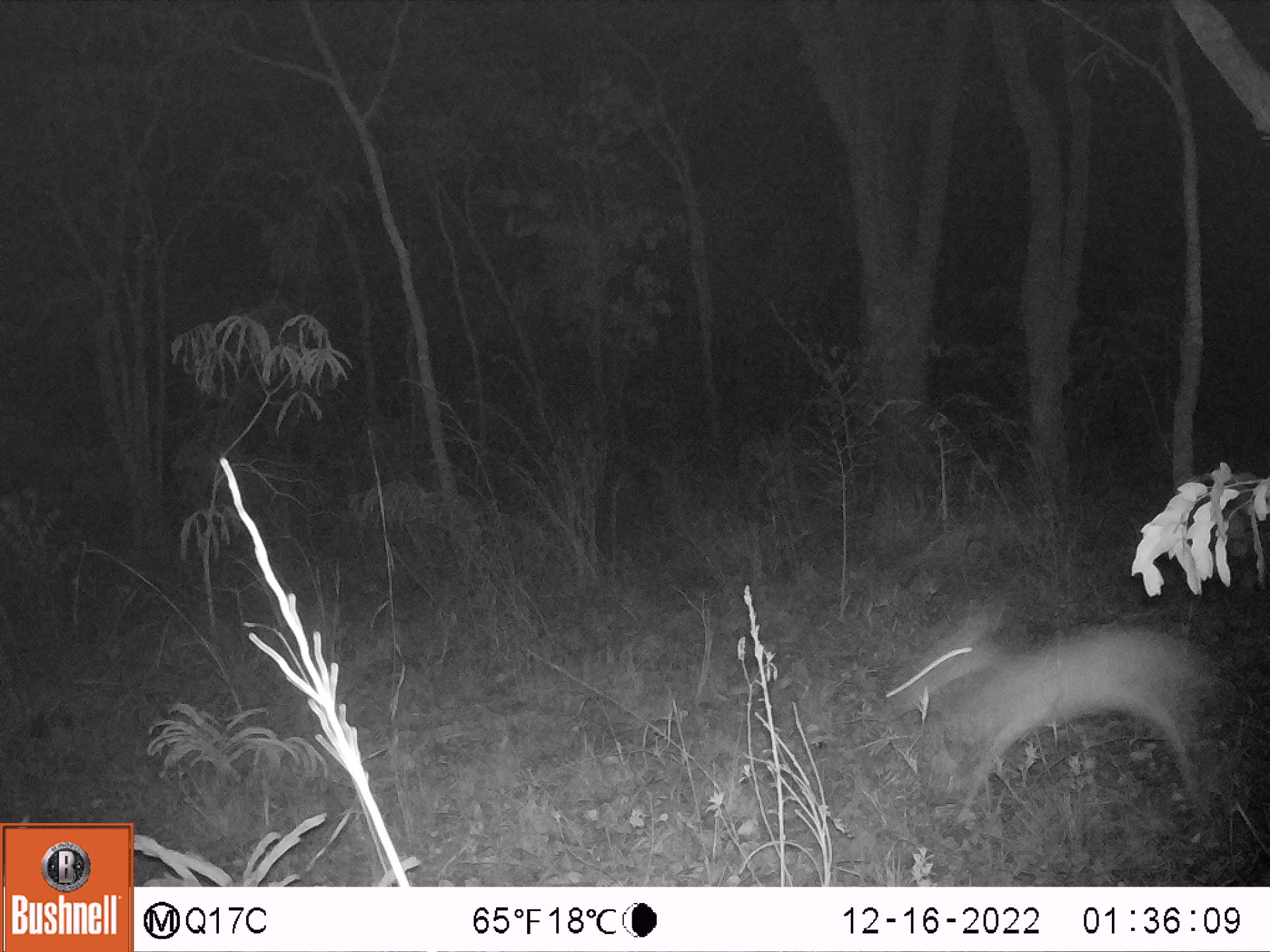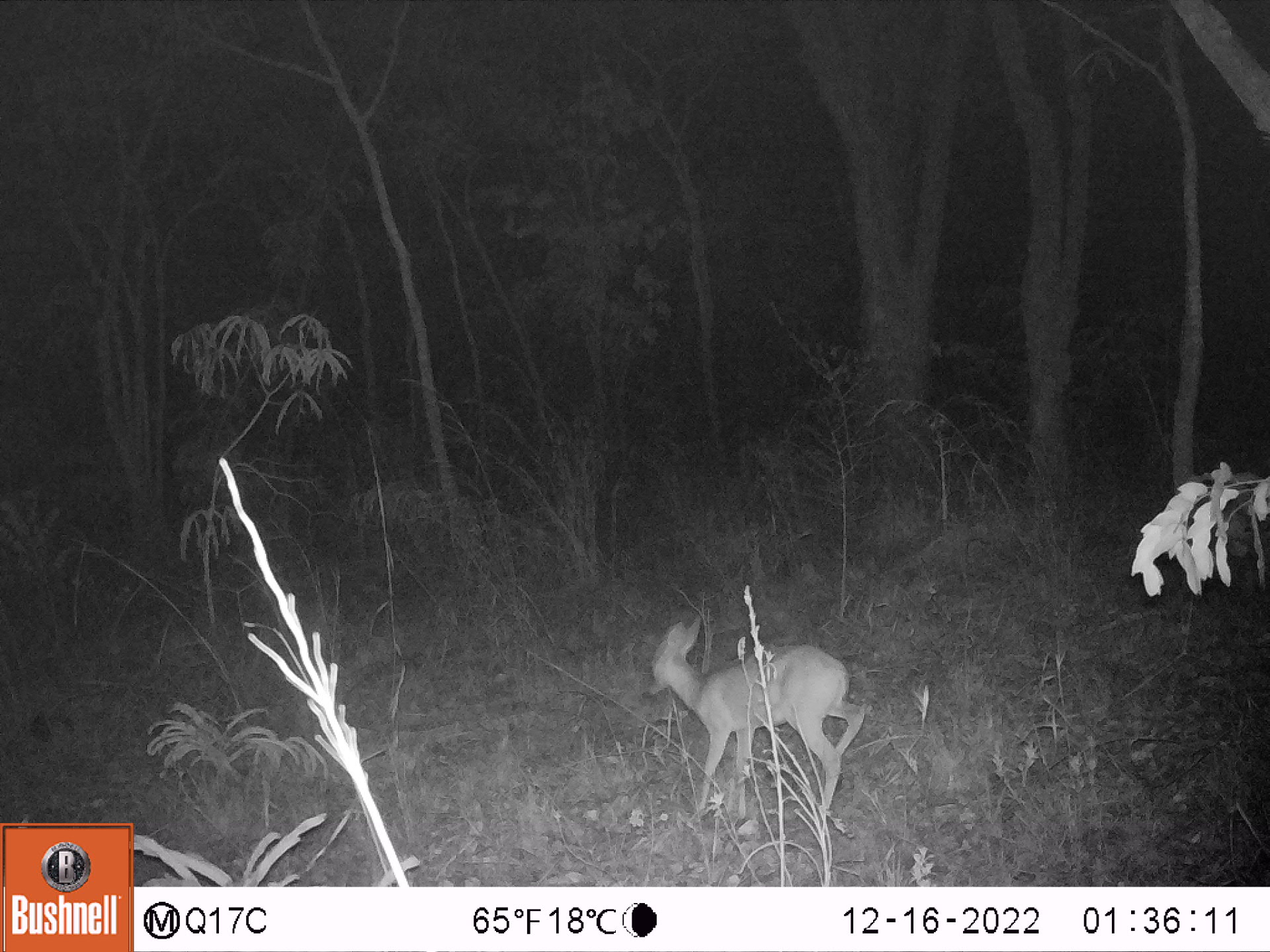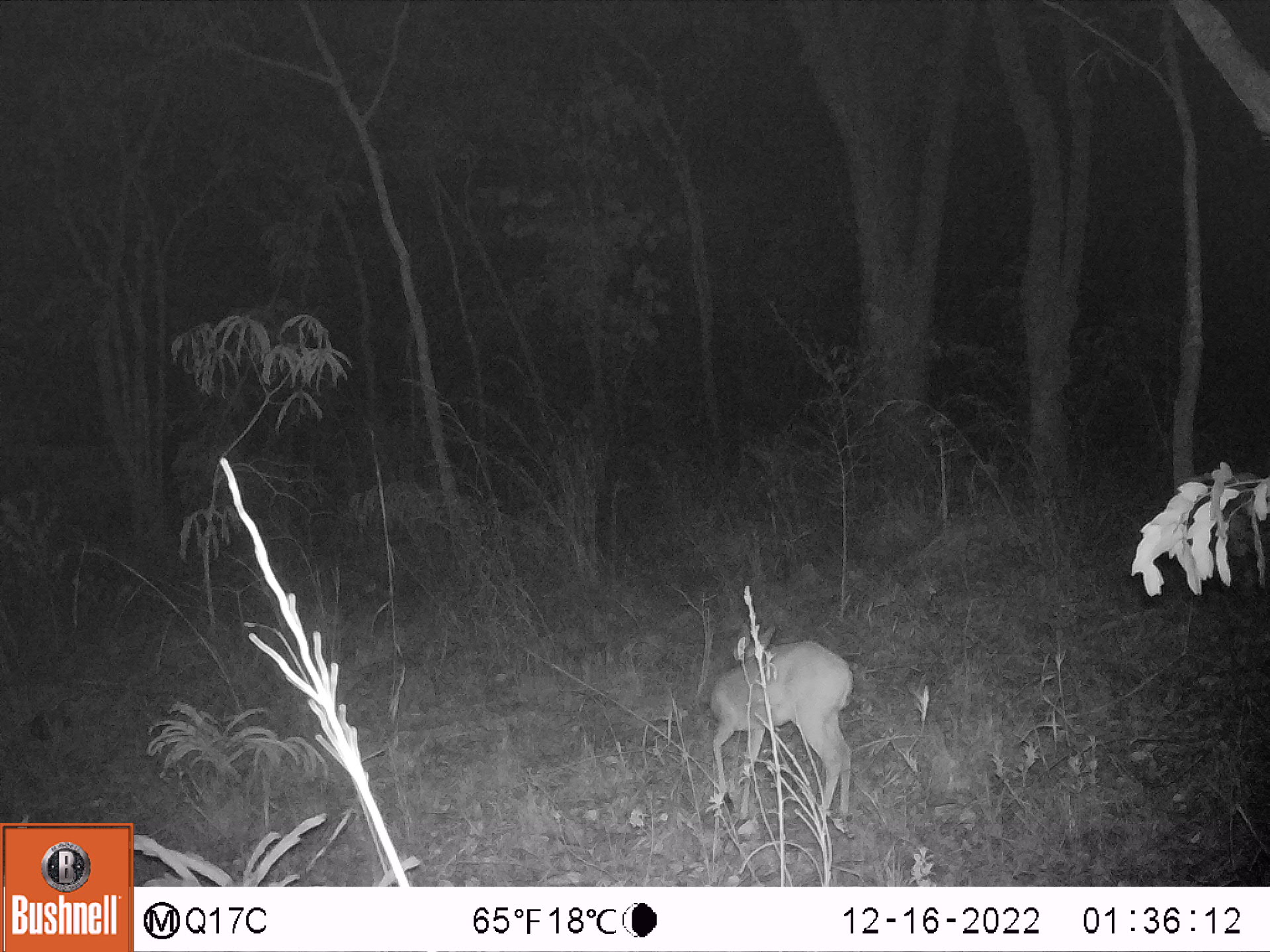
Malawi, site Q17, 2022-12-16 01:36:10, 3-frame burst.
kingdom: Animalia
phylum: Chordata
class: Mammalia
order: Artiodactyla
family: Bovidae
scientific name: Antilopinae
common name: small antelope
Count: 1.